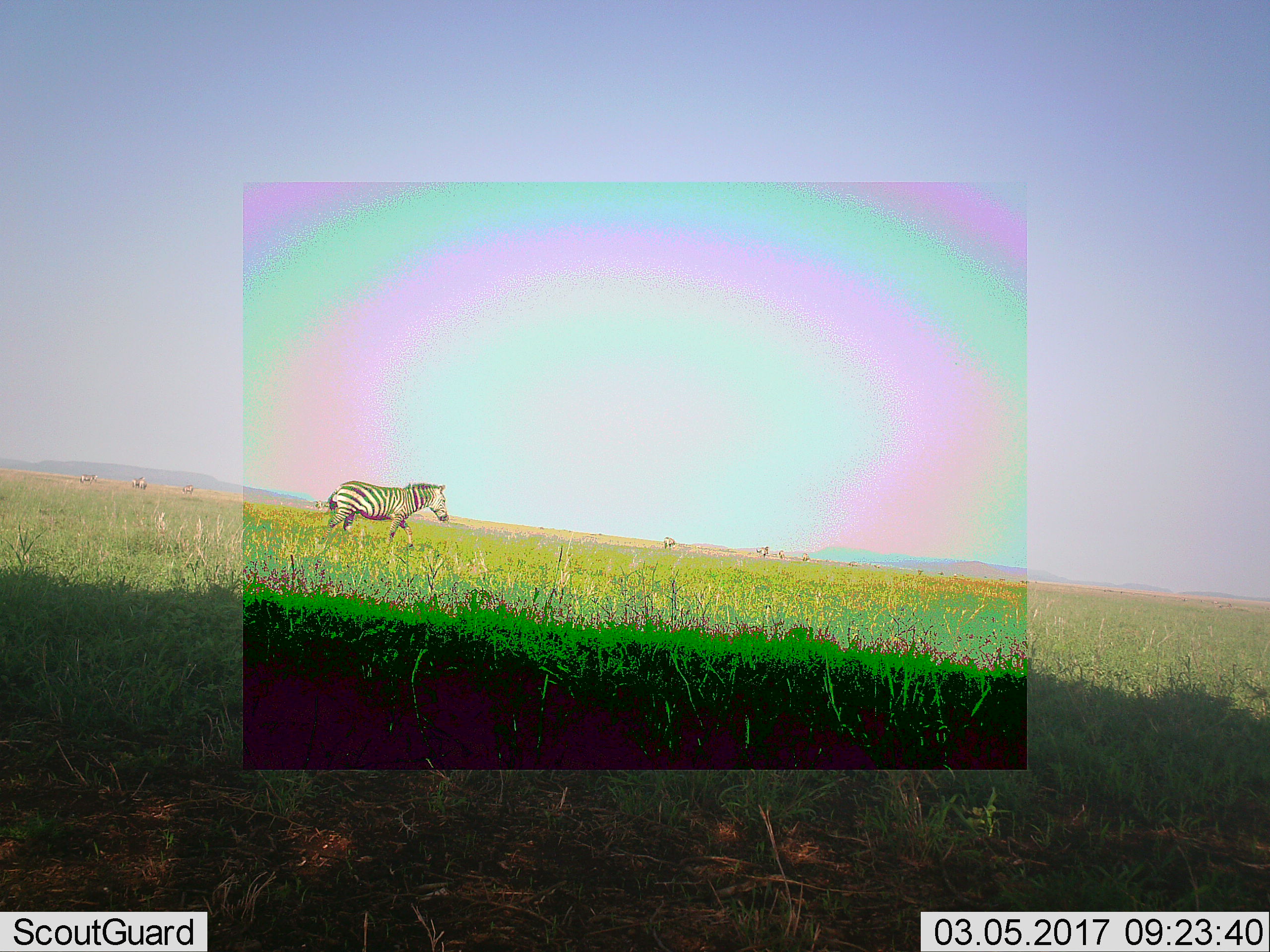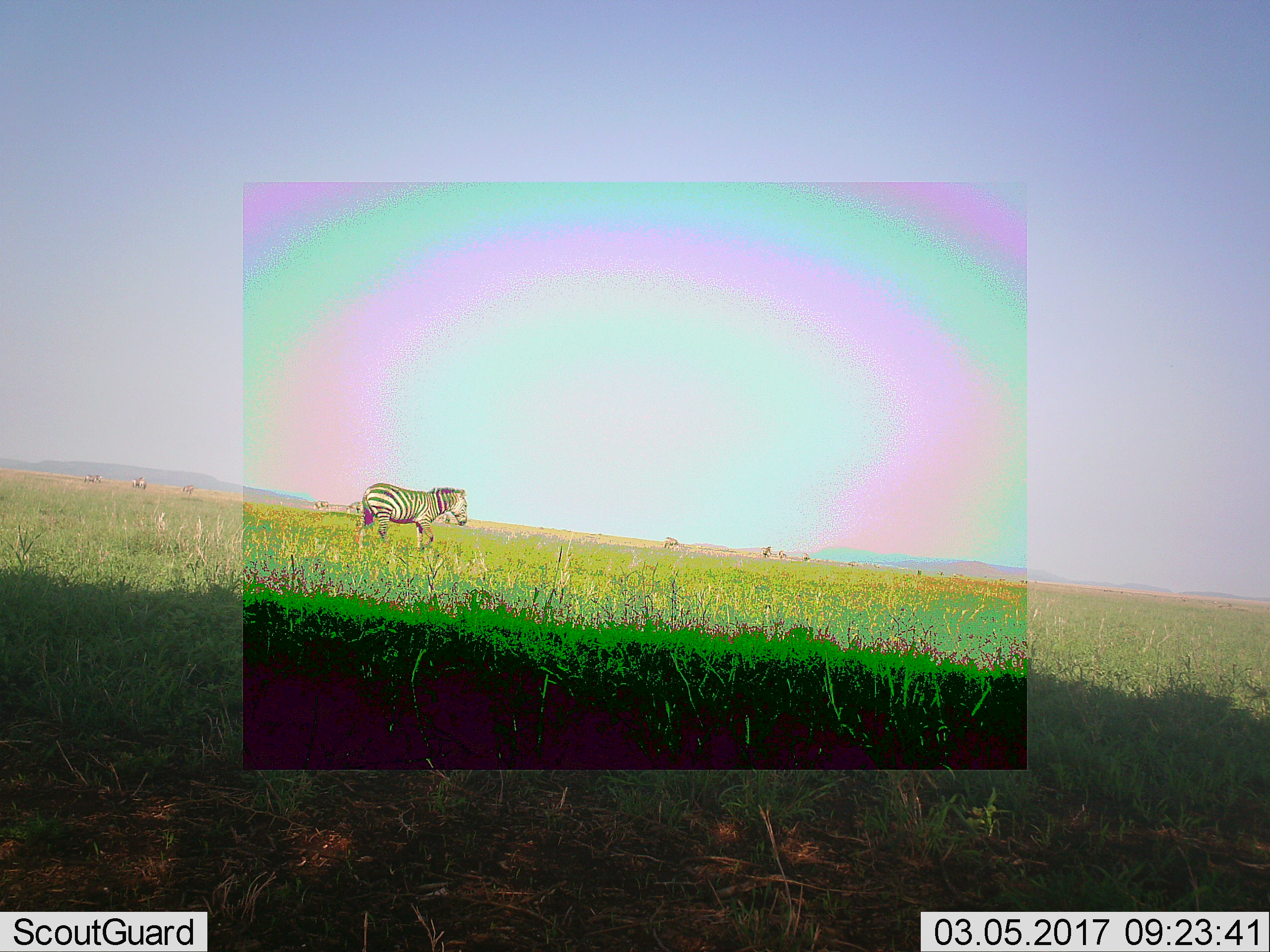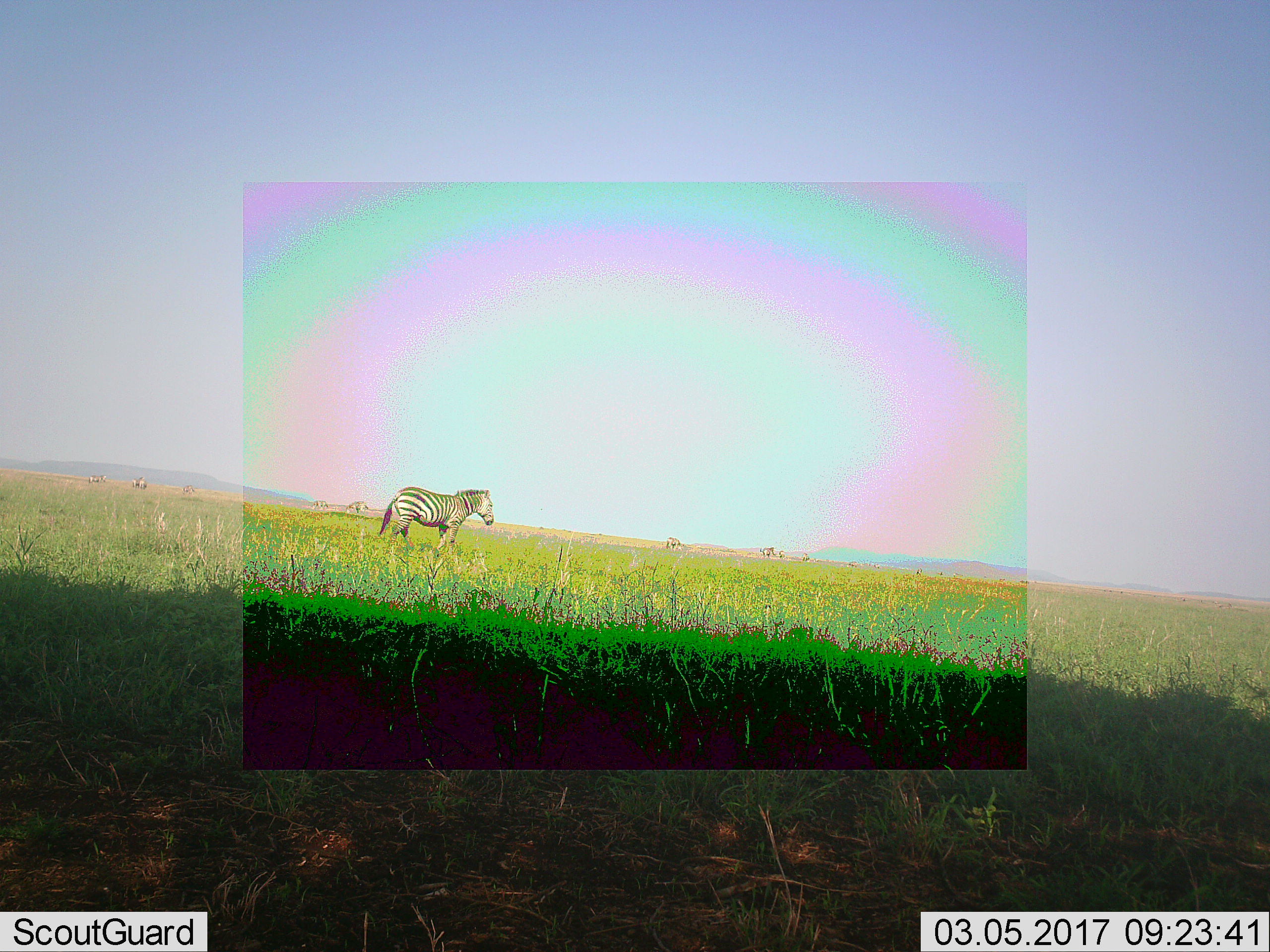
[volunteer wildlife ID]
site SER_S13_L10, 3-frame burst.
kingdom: Animalia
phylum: Chordata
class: Mammalia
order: Perissodactyla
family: Equidae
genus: Equus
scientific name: Equus quagga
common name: plains zebra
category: zebraplains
Zebraplains (plains zebra) (Equus quagga), count 4. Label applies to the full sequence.